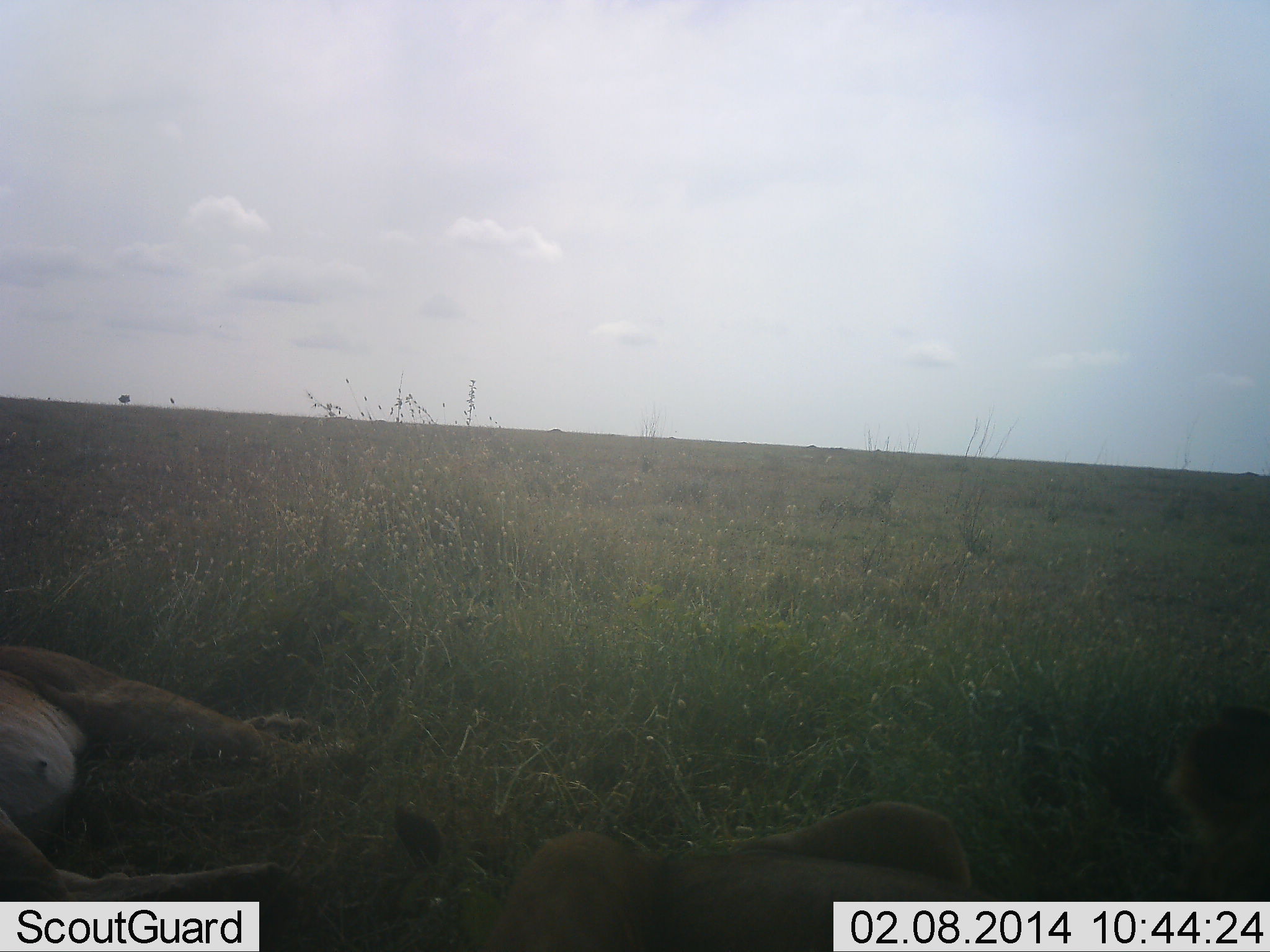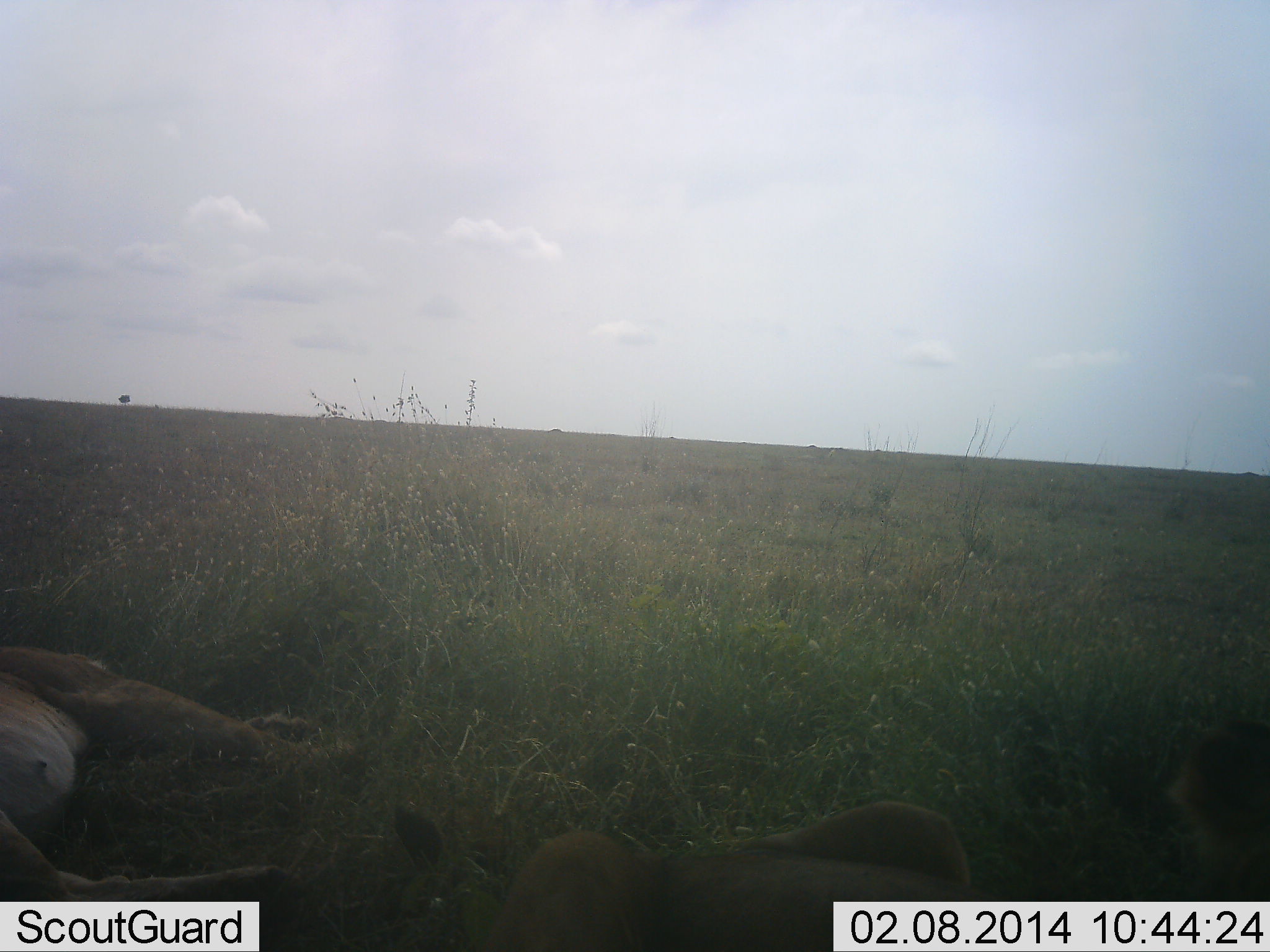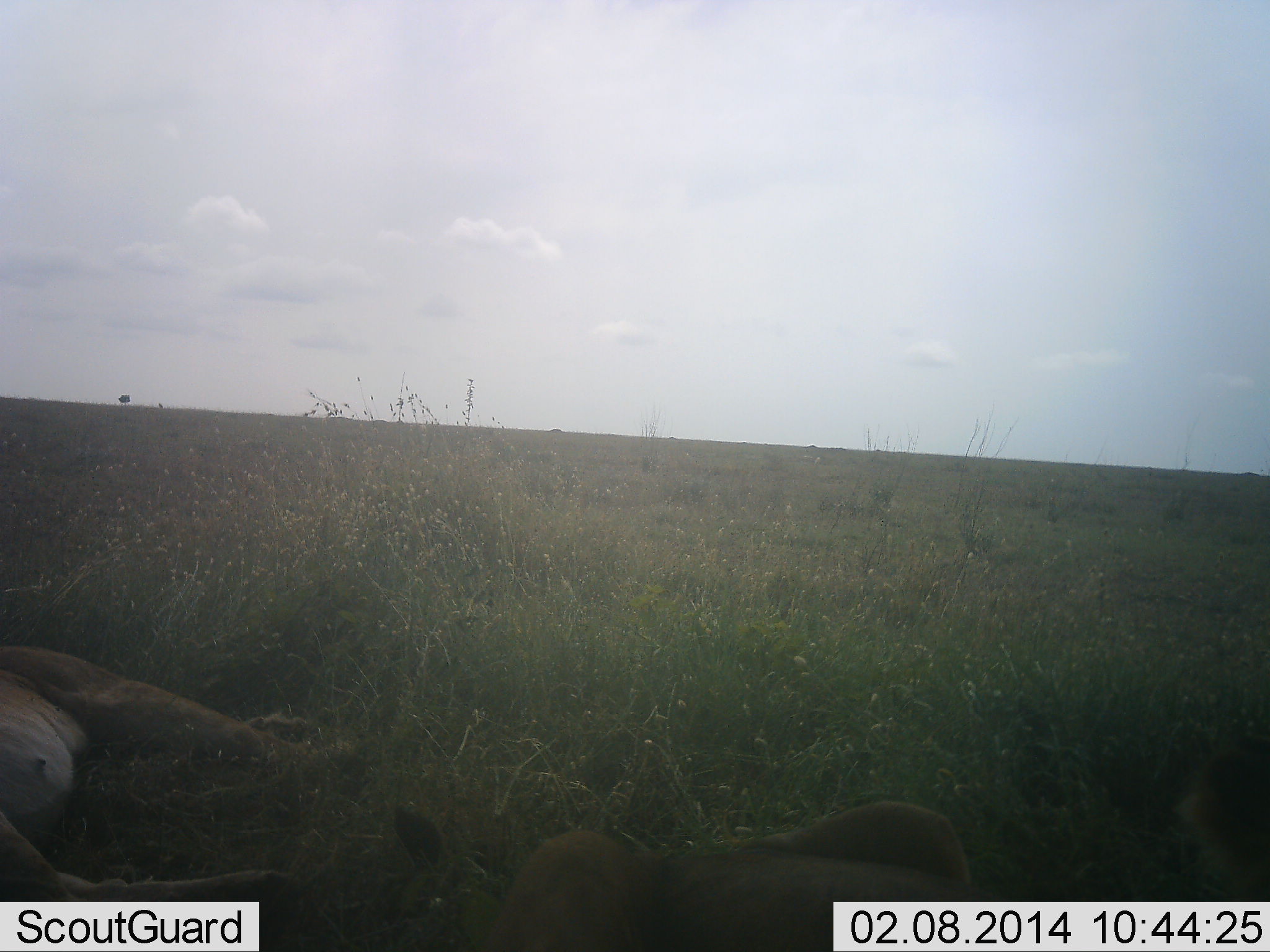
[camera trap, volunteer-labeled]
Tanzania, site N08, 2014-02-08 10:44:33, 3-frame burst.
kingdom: Animalia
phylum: Chordata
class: Mammalia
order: Carnivora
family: Felidae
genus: Panthera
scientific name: Panthera leo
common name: lion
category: lionfemale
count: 2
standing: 0%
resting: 100%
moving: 0%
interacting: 0%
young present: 0%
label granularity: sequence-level